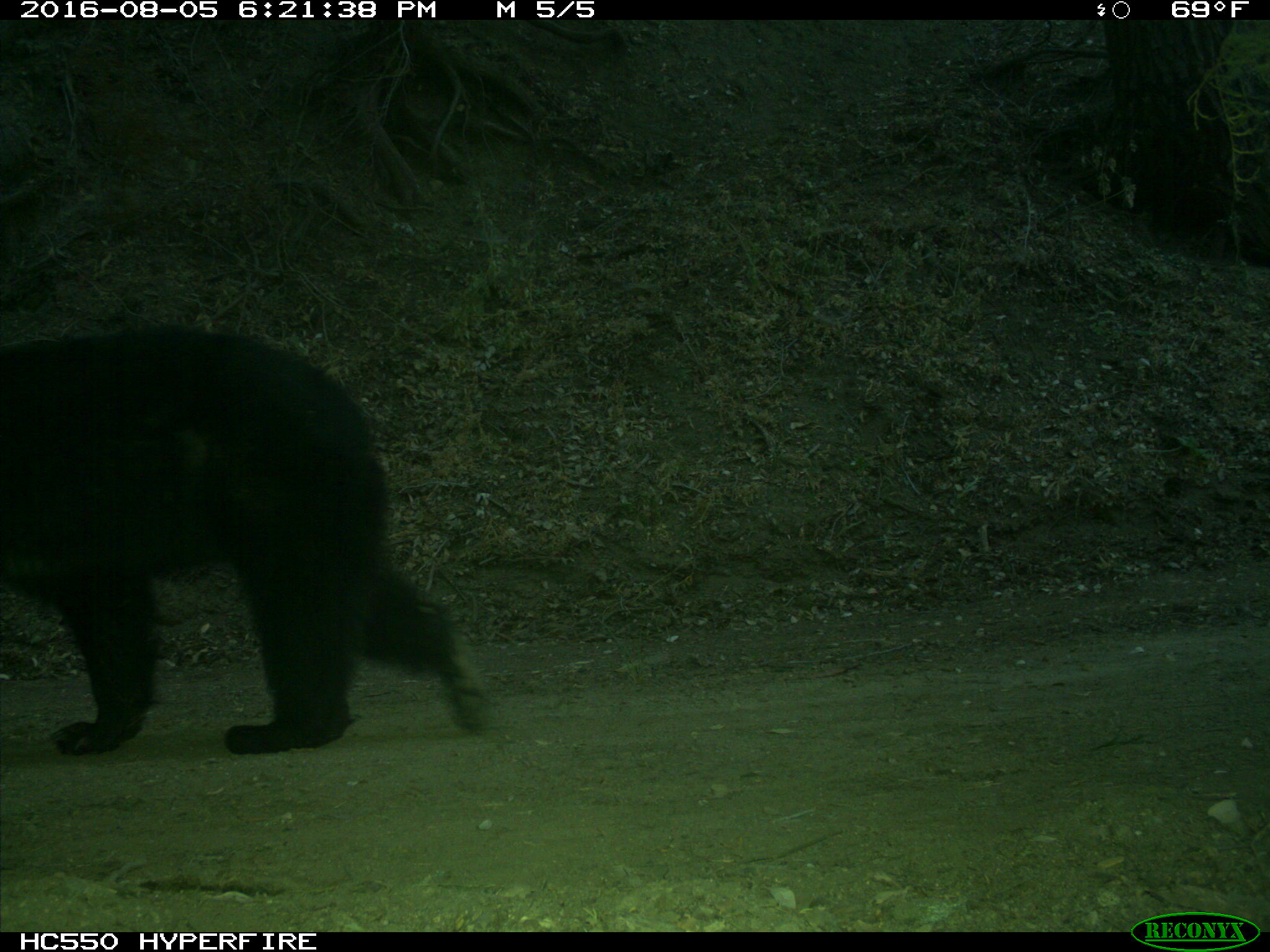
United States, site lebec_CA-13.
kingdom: Animalia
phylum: Chordata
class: Mammalia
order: Carnivora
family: Ursidae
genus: Ursus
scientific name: Ursus americanus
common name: american black bear